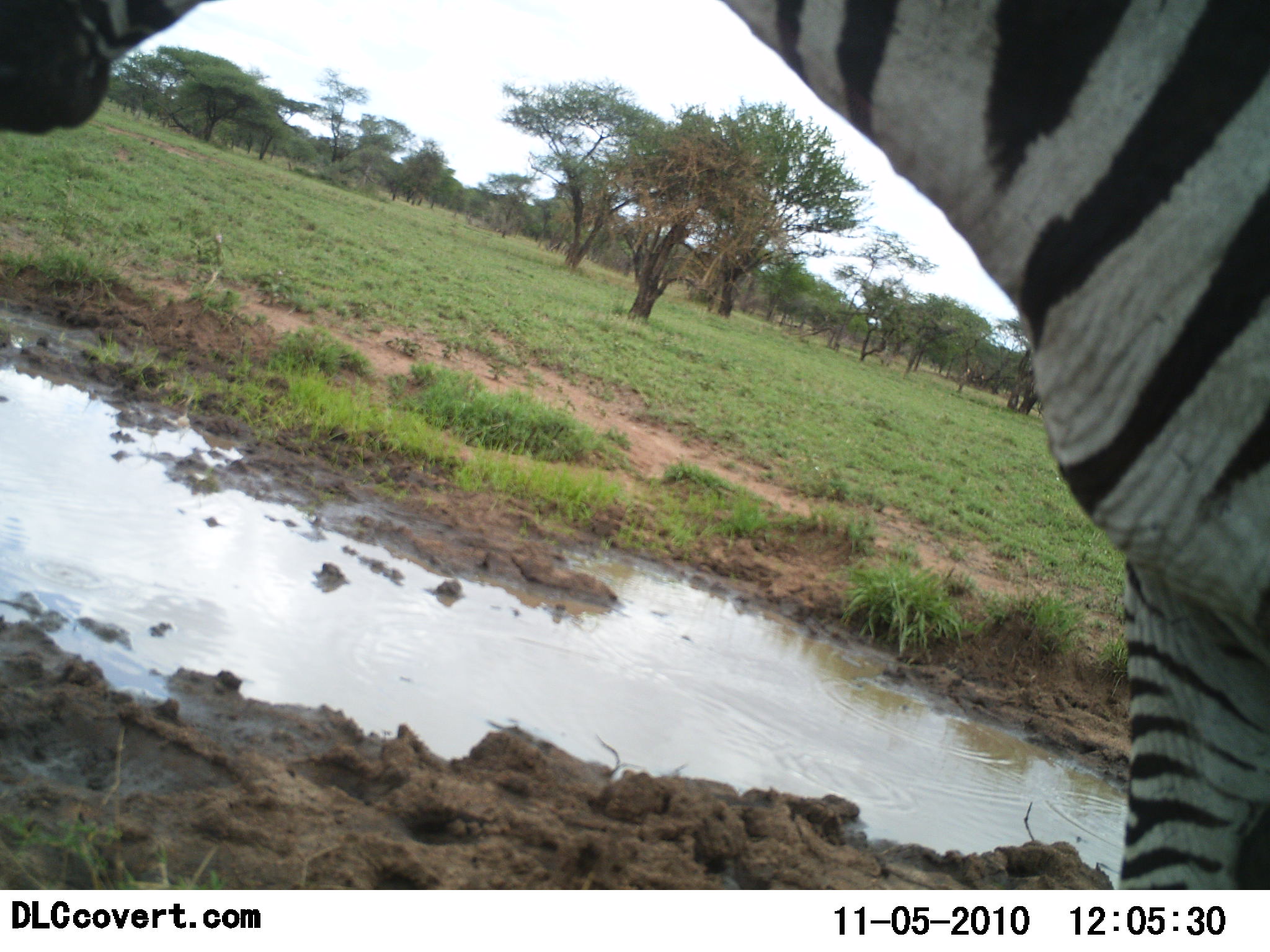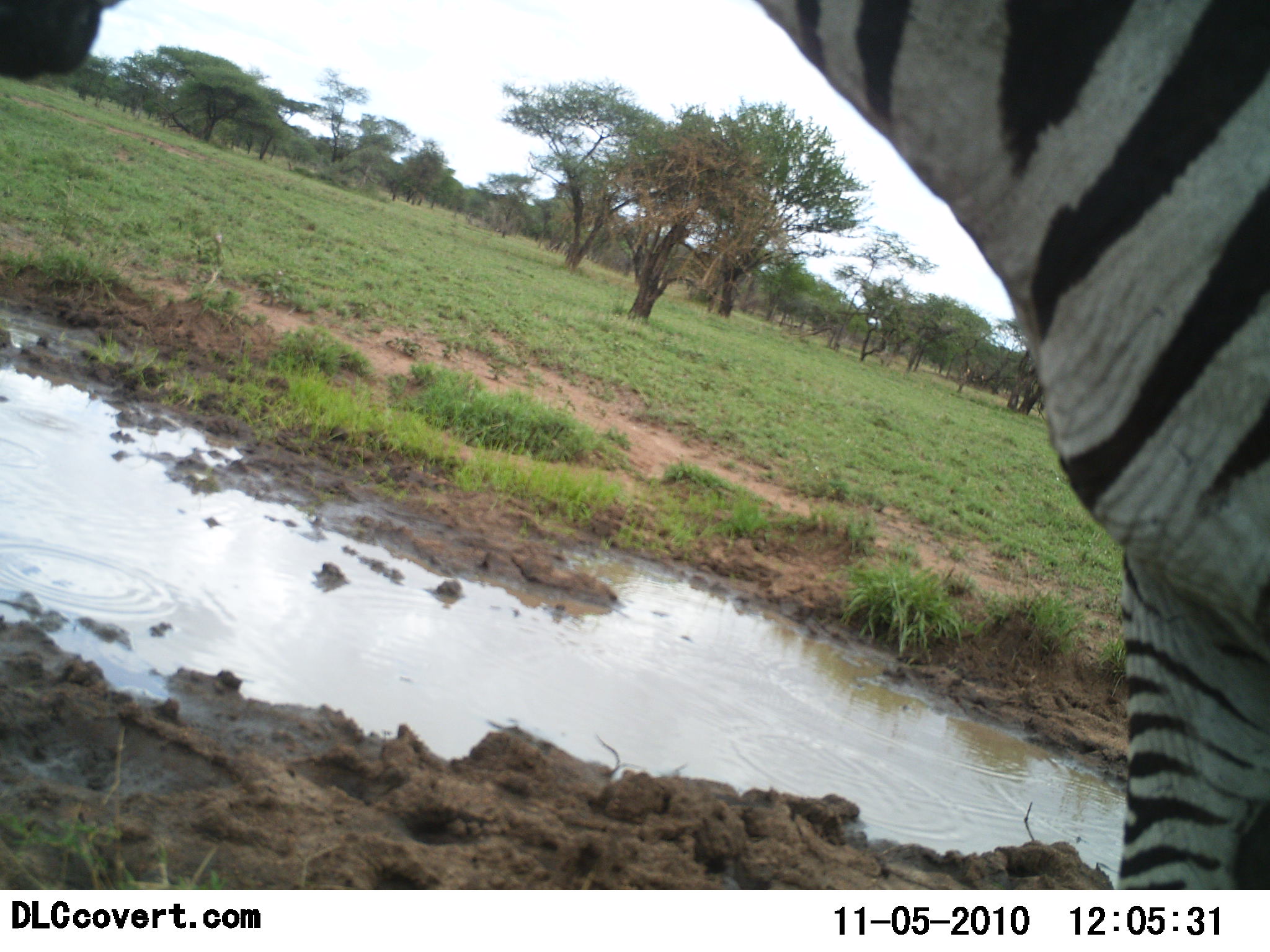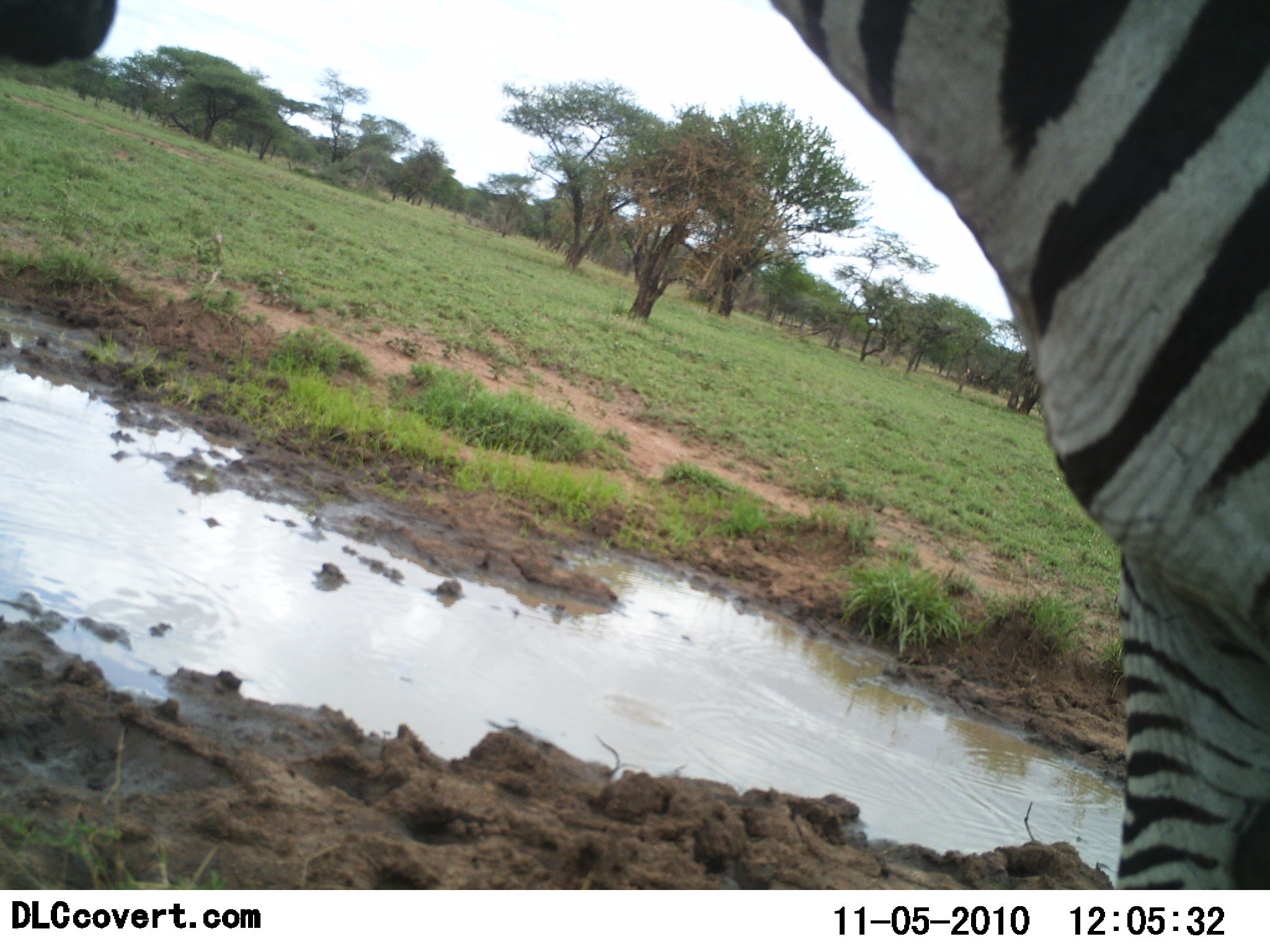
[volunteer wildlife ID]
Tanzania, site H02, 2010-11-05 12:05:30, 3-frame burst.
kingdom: Animalia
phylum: Chordata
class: Mammalia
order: Perissodactyla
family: Equidae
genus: Equus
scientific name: Equus quagga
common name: plains zebra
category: zebra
Zebra (plains zebra) (Equus quagga), count 1. Behavior (volunteer vote fractions): standing 94%, resting 0%, moving 6%, interacting 0%. Young present (vote fraction): 0%. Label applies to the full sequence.